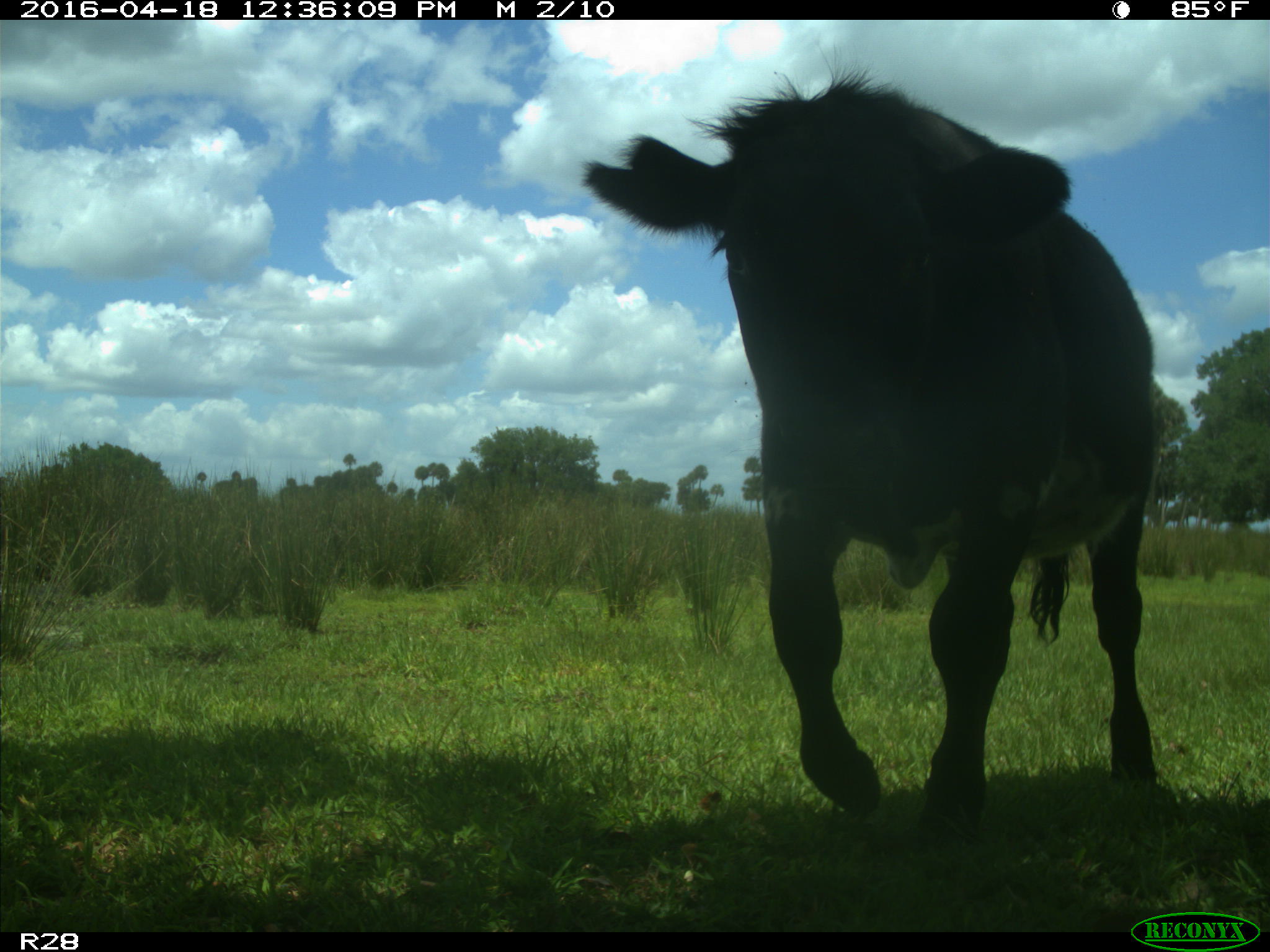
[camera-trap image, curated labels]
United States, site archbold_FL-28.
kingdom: Animalia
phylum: Chordata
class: Mammalia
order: Artiodactyla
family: Bovidae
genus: Bos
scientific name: Bos taurus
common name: domestic cow